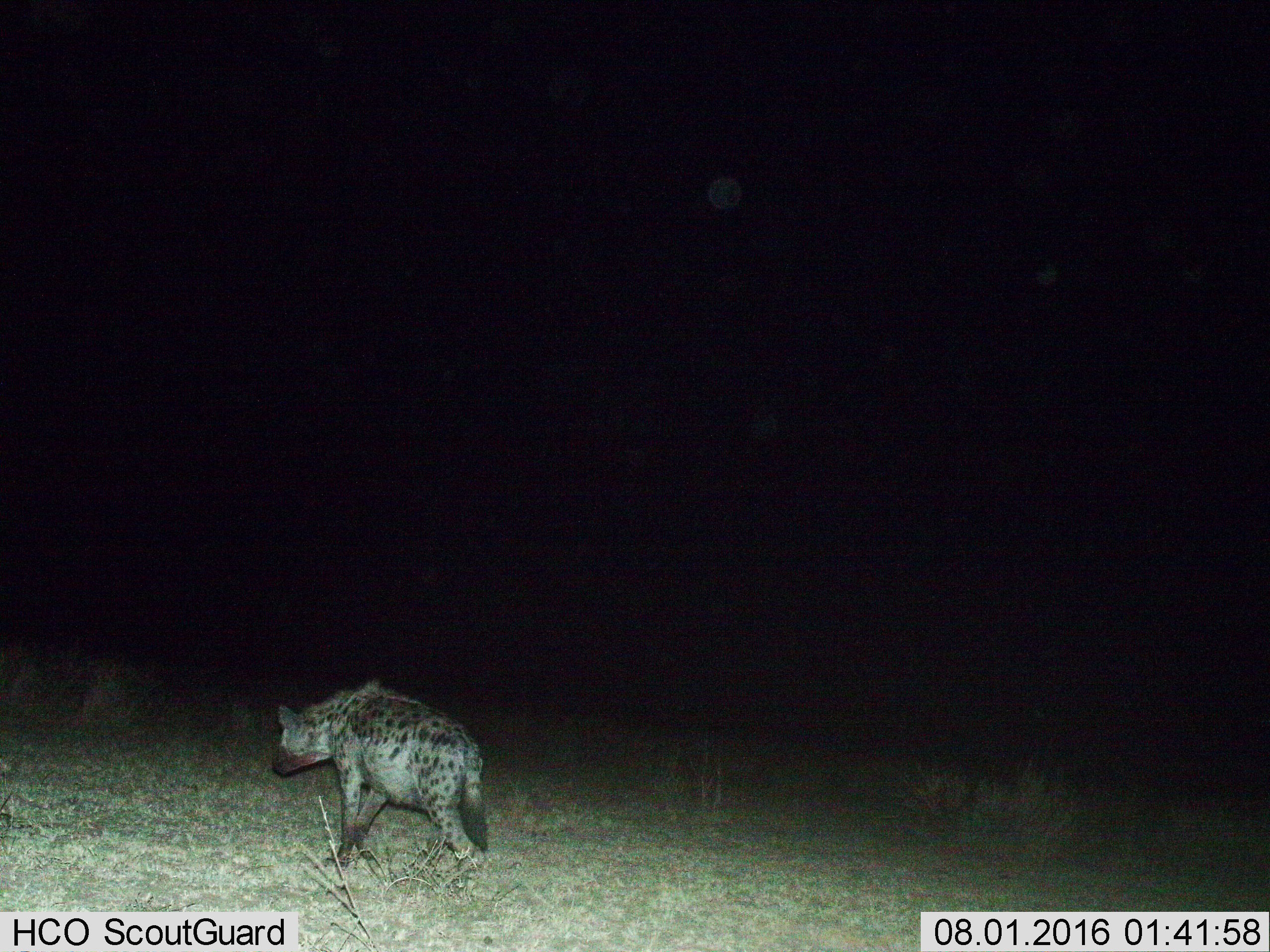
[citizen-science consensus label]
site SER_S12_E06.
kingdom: Animalia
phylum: Chordata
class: Mammalia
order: Carnivora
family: Hyaenidae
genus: Crocuta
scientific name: Crocuta crocuta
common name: spotted hyena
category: hyenaspotted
Hyenaspotted (spotted hyena) (Crocuta crocuta), count 1. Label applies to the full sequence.